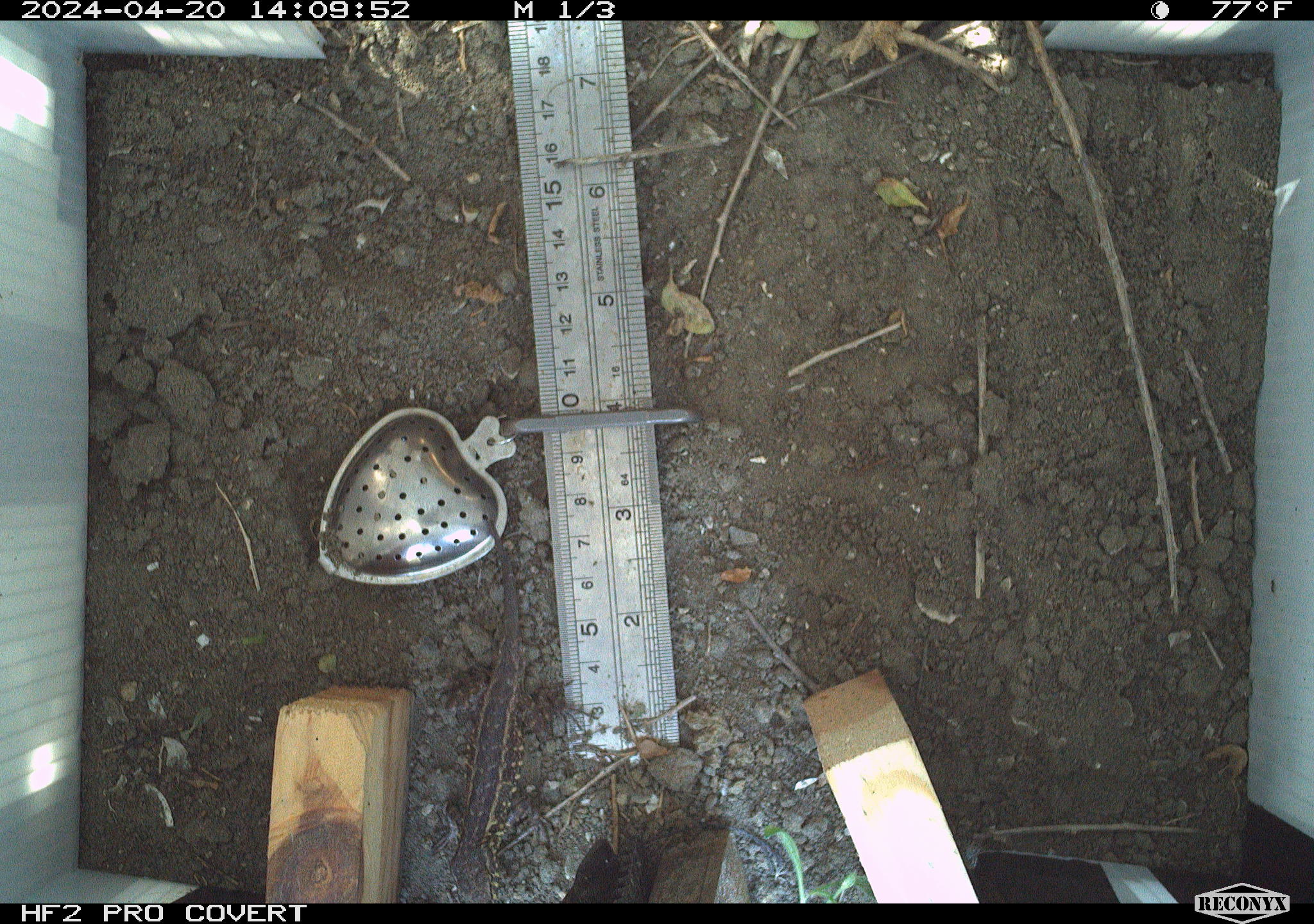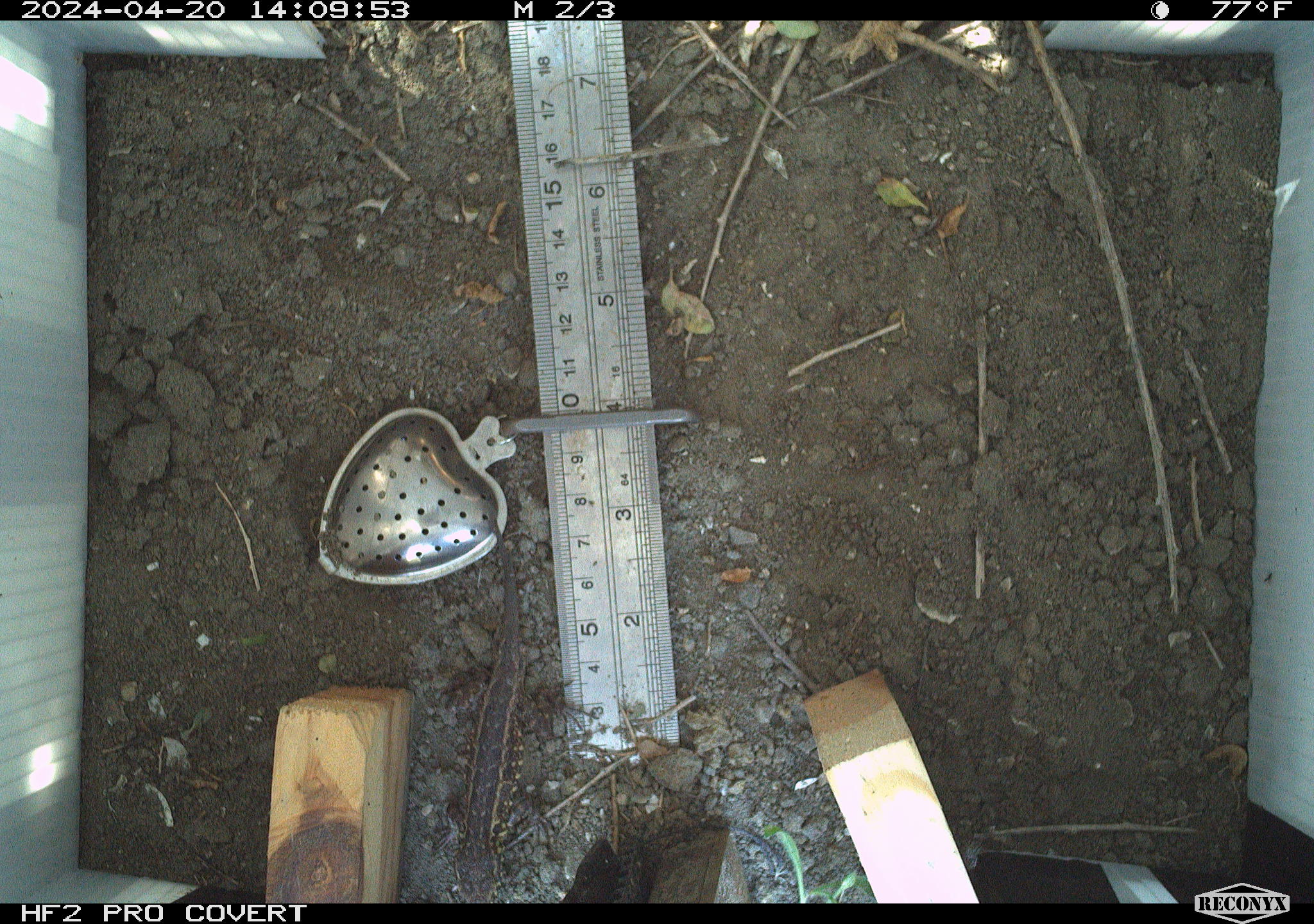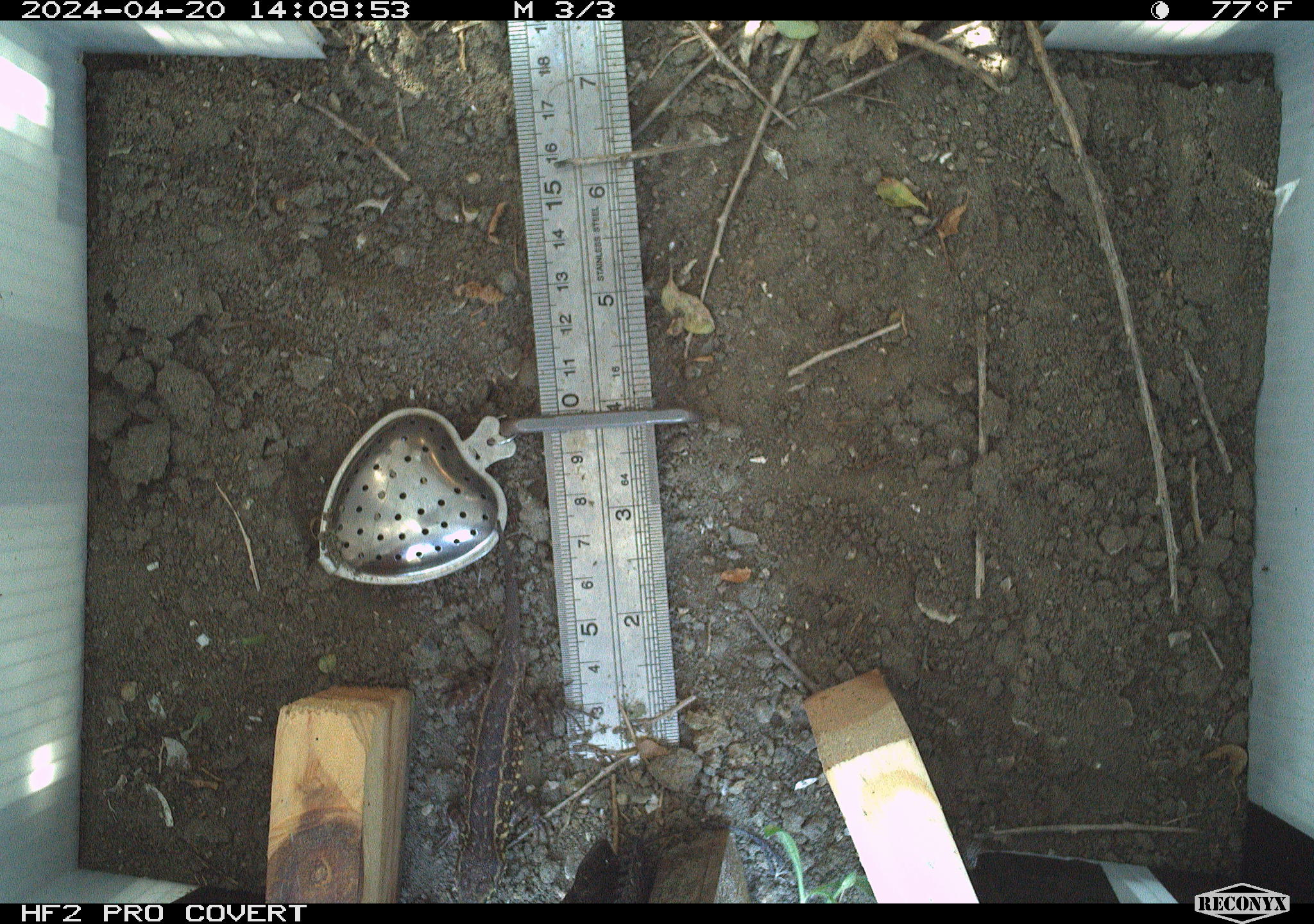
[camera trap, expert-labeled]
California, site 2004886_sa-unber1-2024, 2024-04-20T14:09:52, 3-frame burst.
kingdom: Animalia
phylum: Chordata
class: Reptilia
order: Squamata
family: Phrynosomatidae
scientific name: Phrynosomatidae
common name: phrynosomatid lizards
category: phrynosomatidae family